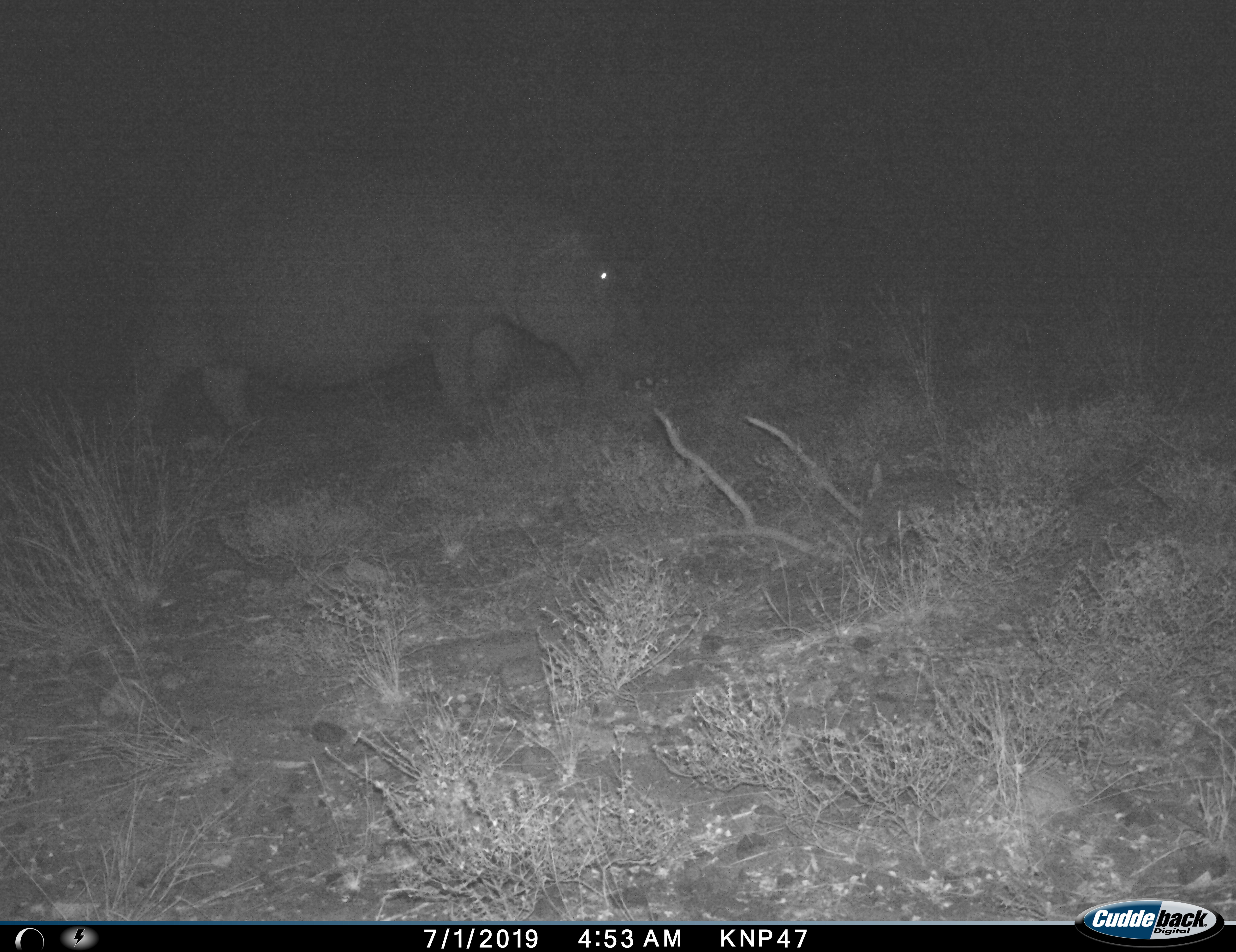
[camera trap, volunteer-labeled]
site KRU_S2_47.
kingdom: Animalia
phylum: Chordata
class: Mammalia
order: Artiodactyla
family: Hippopotamidae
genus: Hippopotamus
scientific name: Hippopotamus amphibius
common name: hippopotamus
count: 1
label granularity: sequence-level